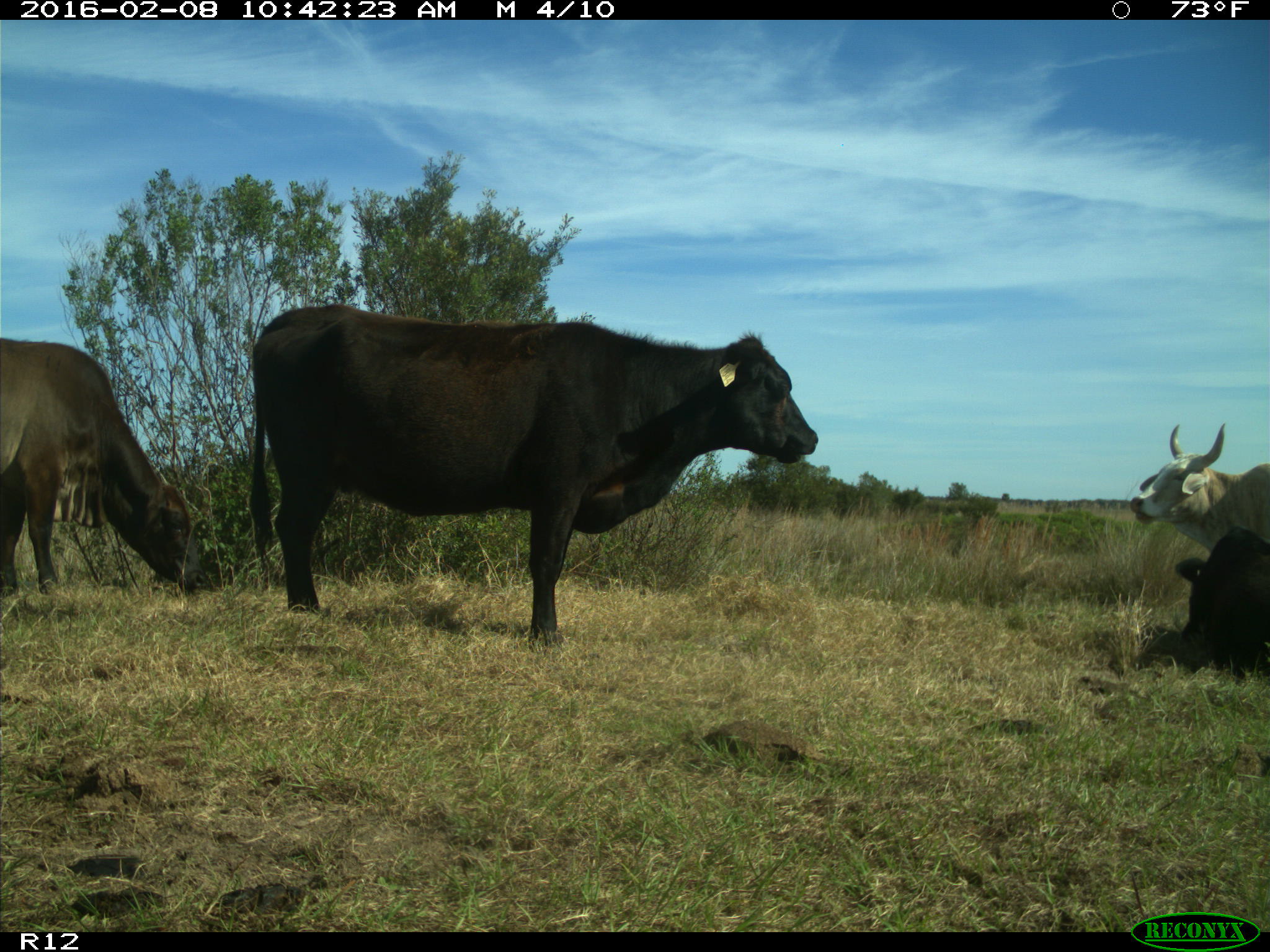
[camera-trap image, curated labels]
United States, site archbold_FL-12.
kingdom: Animalia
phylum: Chordata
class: Mammalia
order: Artiodactyla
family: Bovidae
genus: Bos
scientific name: Bos taurus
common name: domestic cow